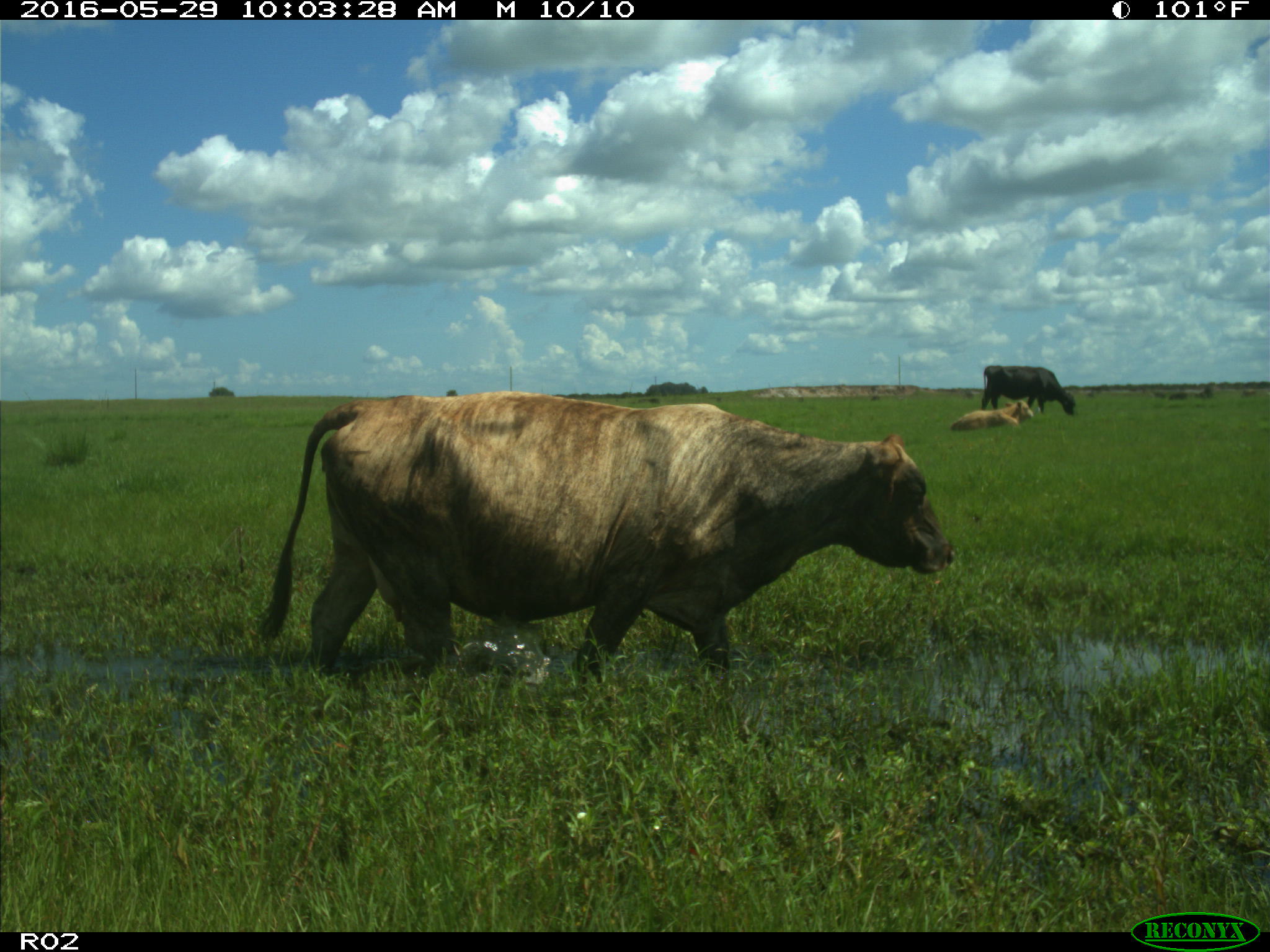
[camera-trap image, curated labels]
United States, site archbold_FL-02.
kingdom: Animalia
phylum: Chordata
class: Mammalia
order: Artiodactyla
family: Bovidae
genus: Bos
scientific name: Bos taurus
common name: domestic cow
Bos taurus (domestic cow).